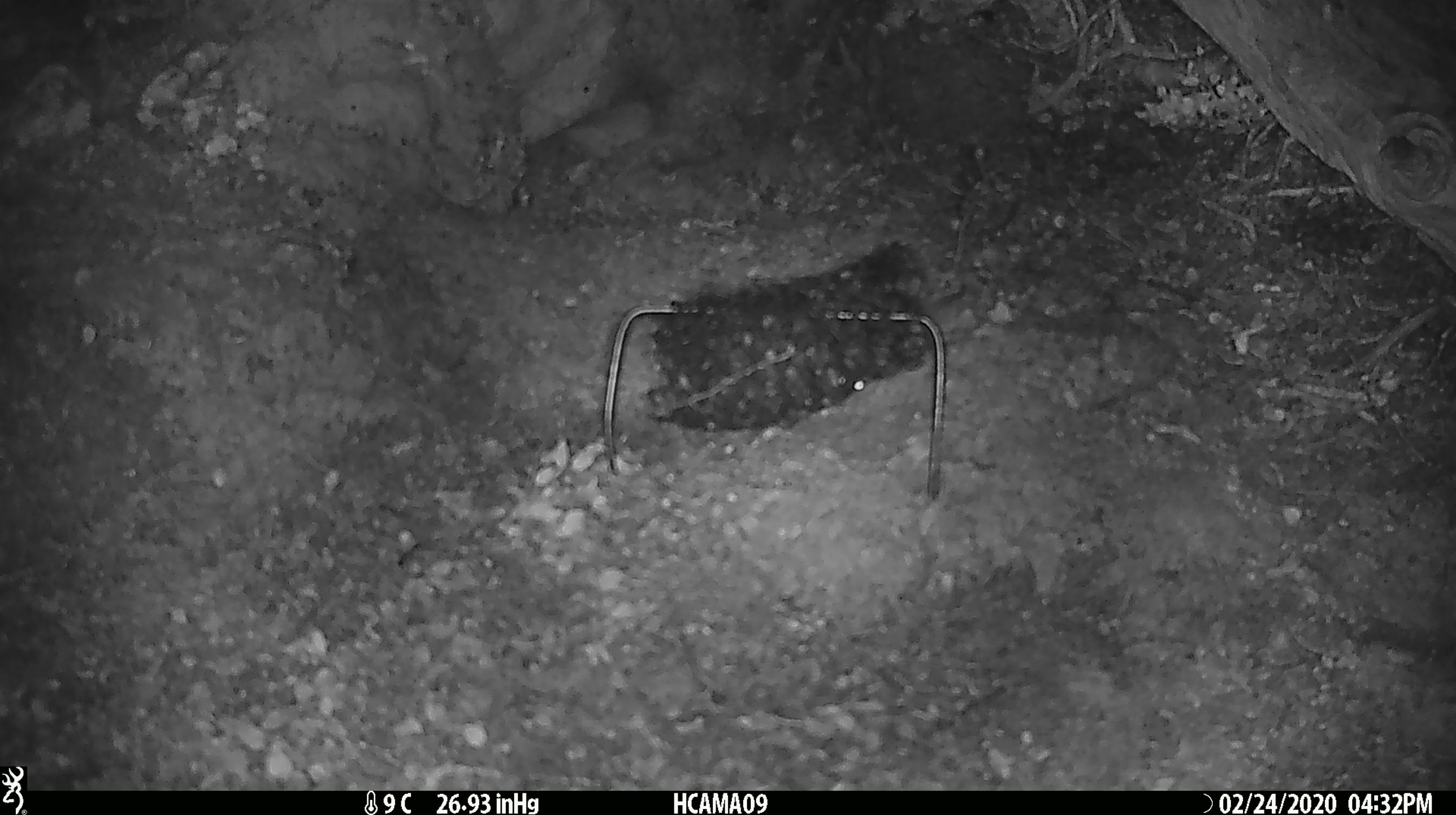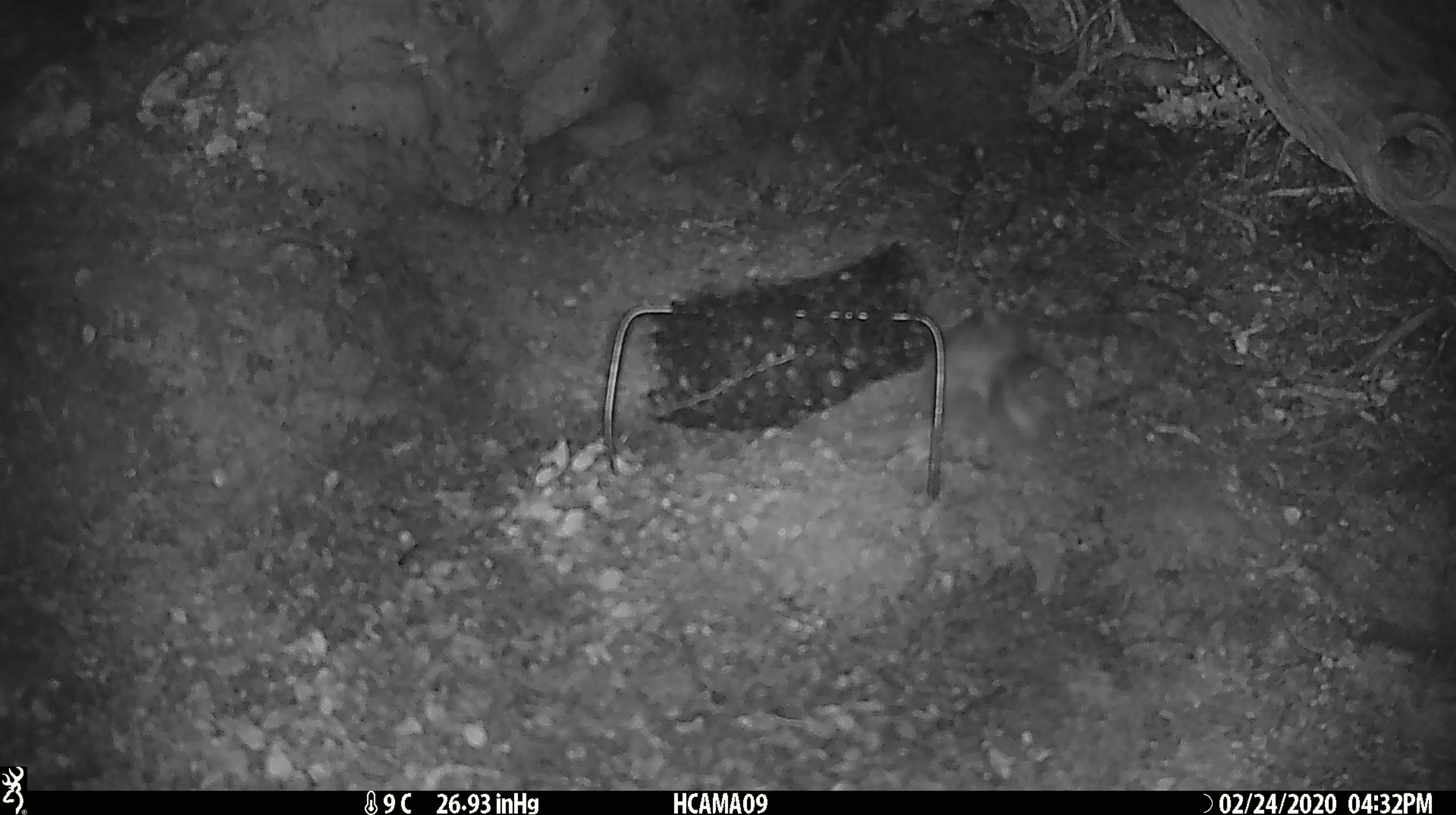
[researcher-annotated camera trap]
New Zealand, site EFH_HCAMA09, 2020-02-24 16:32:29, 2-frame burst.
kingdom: Animalia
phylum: Chordata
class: Mammalia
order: Rodentia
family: Muridae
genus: Mus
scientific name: Mus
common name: mouse